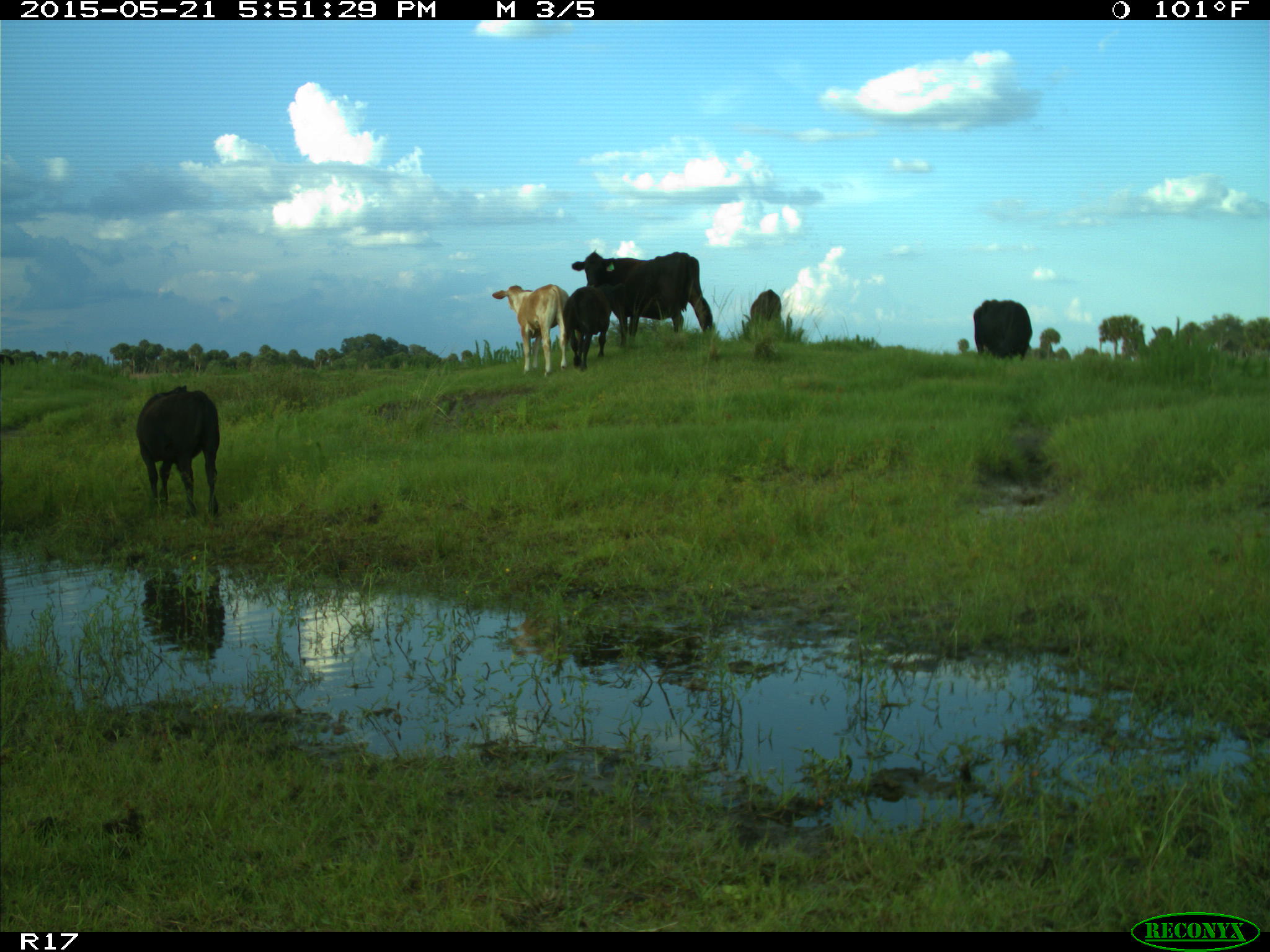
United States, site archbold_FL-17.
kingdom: Animalia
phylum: Chordata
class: Mammalia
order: Artiodactyla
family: Bovidae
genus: Bos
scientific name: Bos taurus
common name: domestic cow